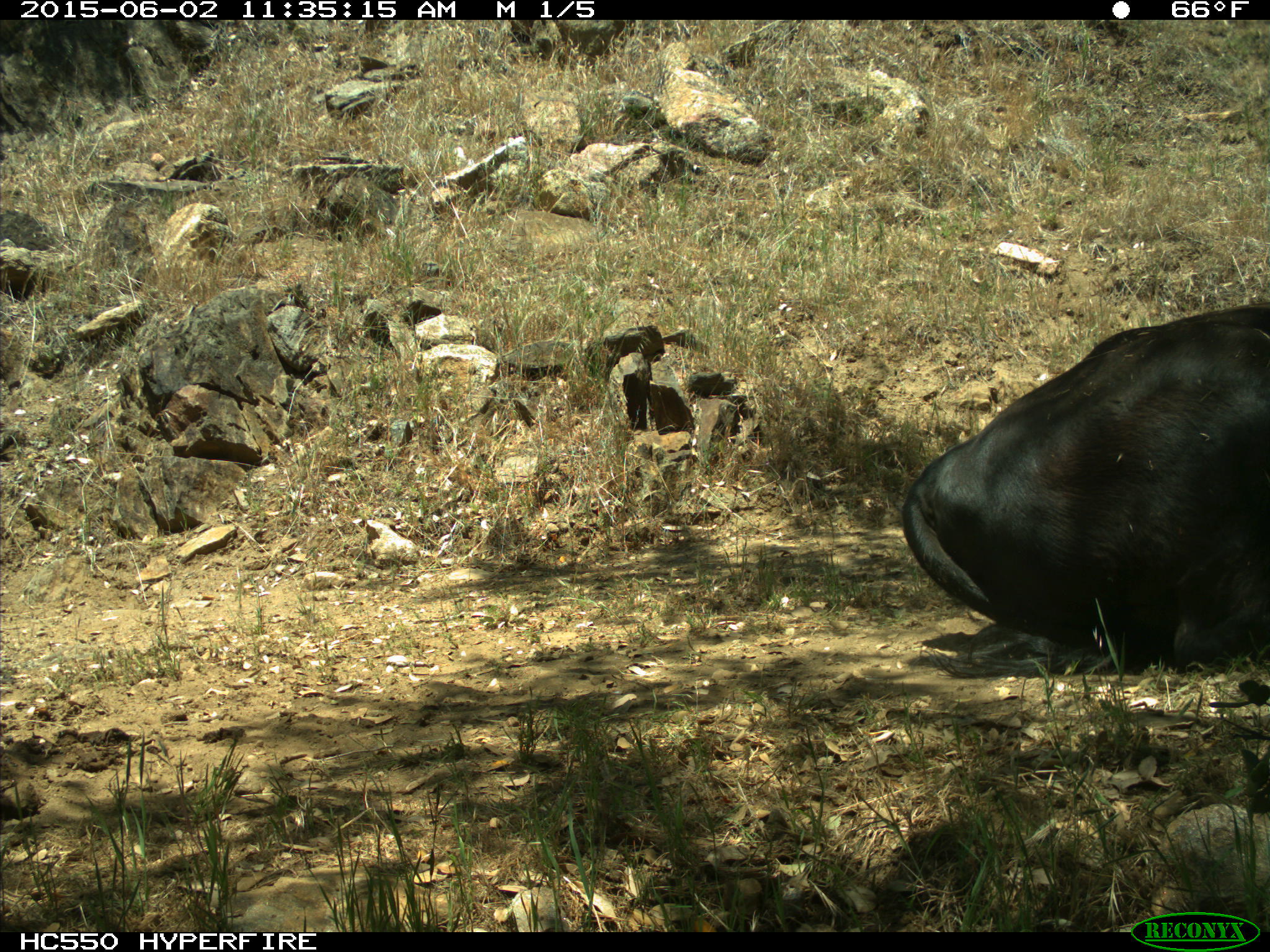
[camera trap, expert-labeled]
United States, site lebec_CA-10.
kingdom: Animalia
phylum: Chordata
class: Mammalia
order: Artiodactyla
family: Bovidae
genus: Bos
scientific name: Bos taurus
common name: domestic cow